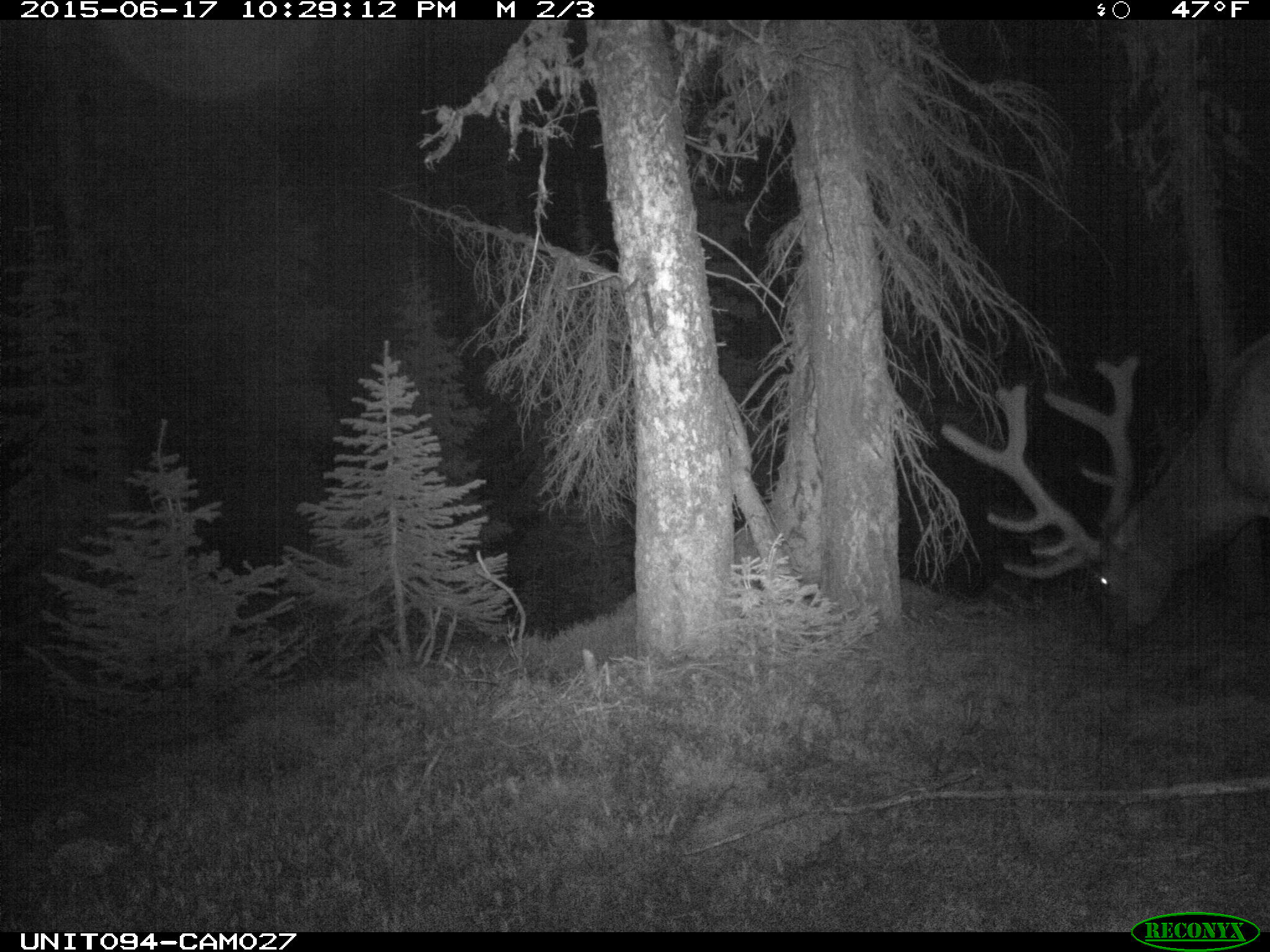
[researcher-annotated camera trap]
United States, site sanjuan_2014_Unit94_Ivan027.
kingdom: Animalia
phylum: Chordata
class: Mammalia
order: Artiodactyla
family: Cervidae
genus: Cervus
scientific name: Cervus elaphus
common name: red deer